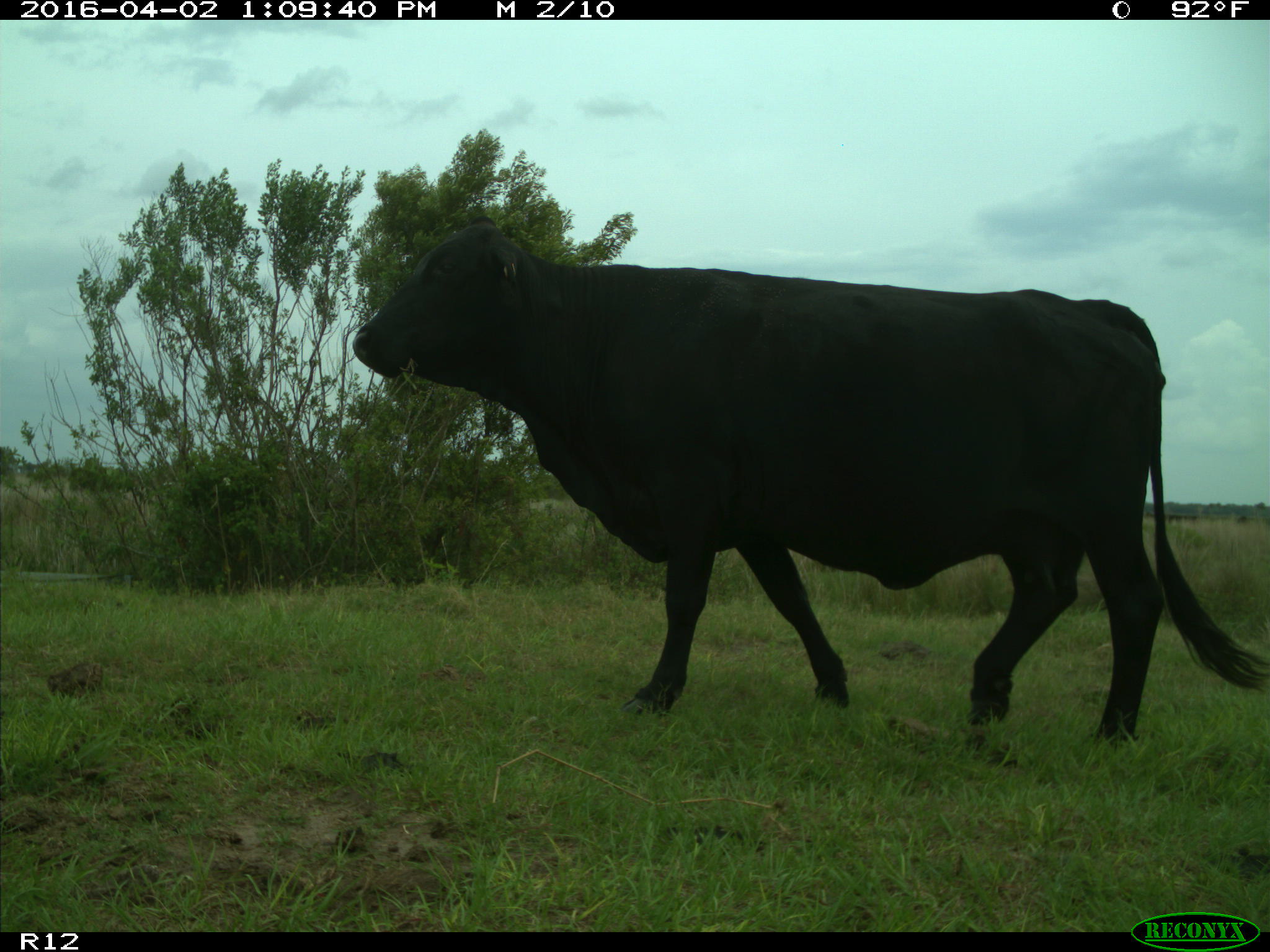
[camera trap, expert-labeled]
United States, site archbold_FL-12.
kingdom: Animalia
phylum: Chordata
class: Mammalia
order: Artiodactyla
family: Bovidae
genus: Bos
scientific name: Bos taurus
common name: domestic cow